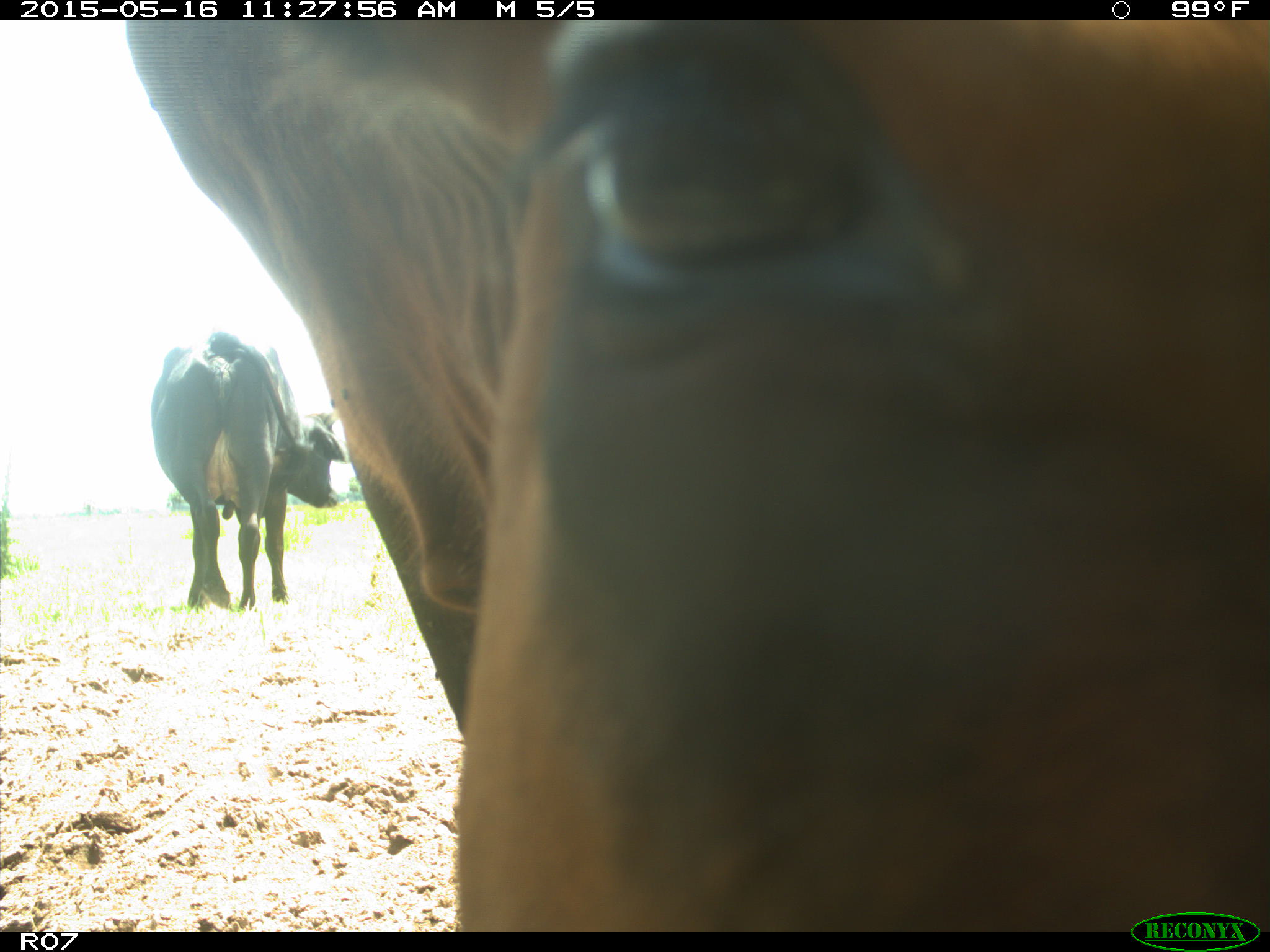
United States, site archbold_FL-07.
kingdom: Animalia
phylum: Chordata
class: Mammalia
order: Artiodactyla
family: Bovidae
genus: Bos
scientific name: Bos taurus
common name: domestic cow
Bos taurus (domestic cow).